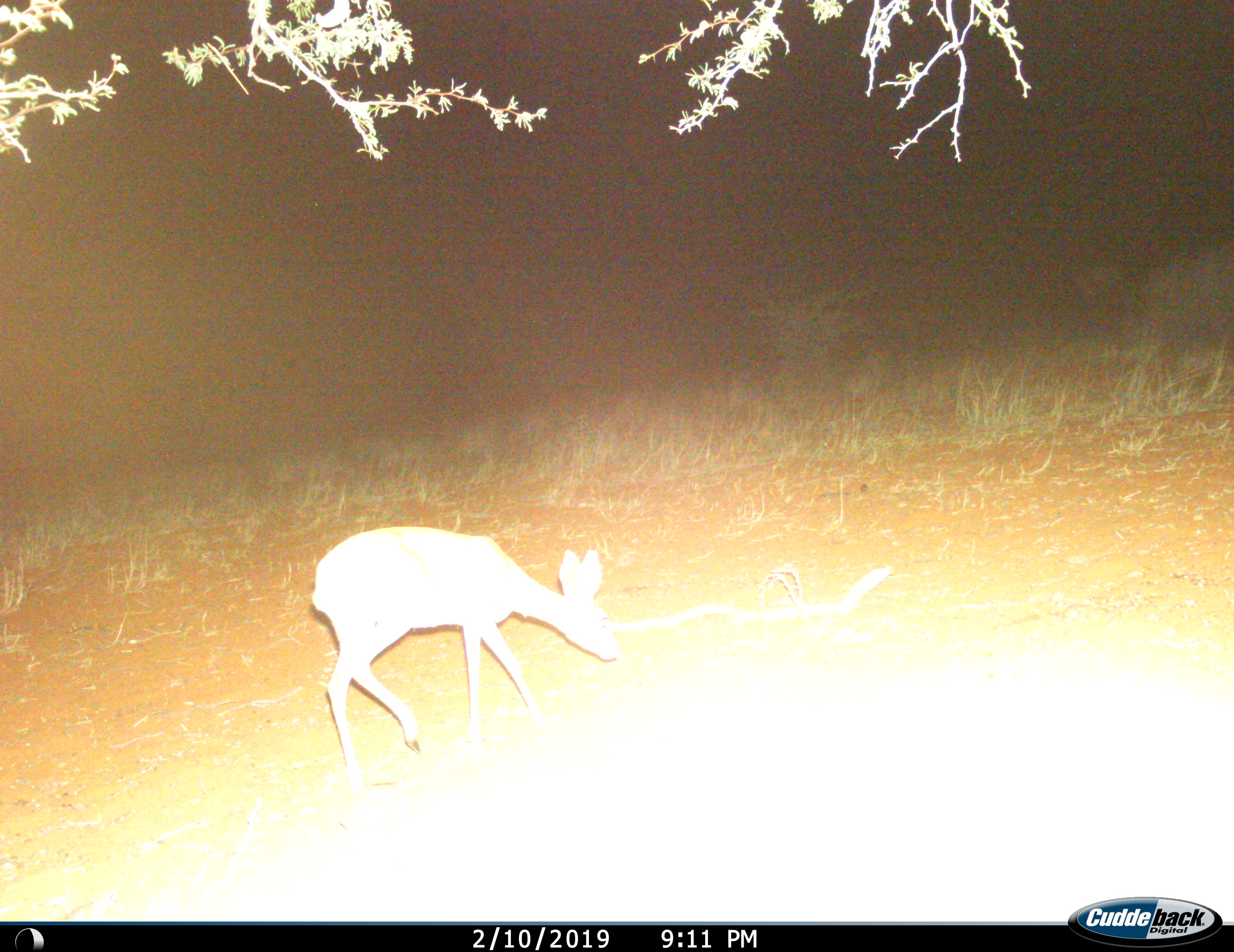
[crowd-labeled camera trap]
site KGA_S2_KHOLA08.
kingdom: Animalia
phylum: Chordata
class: Mammalia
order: Artiodactyla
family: Bovidae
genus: Raphicerus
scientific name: Raphicerus campestris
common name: steenbok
Steenbok (Raphicerus campestris), count 1. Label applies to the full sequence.